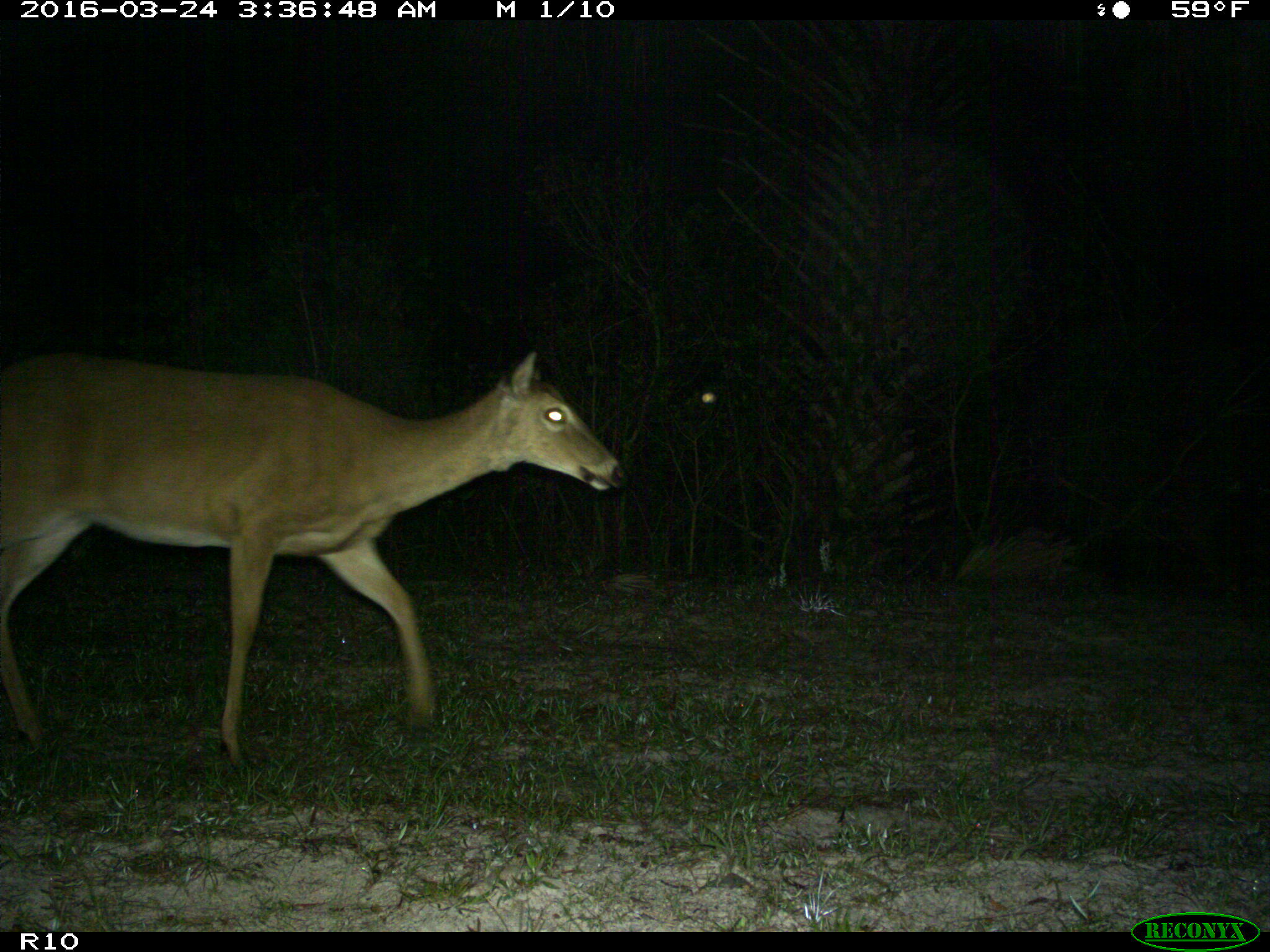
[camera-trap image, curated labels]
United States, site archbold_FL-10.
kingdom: Animalia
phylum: Chordata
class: Mammalia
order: Artiodactyla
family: Cervidae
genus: Odocoileus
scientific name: Odocoileus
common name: deer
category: unidentified deer